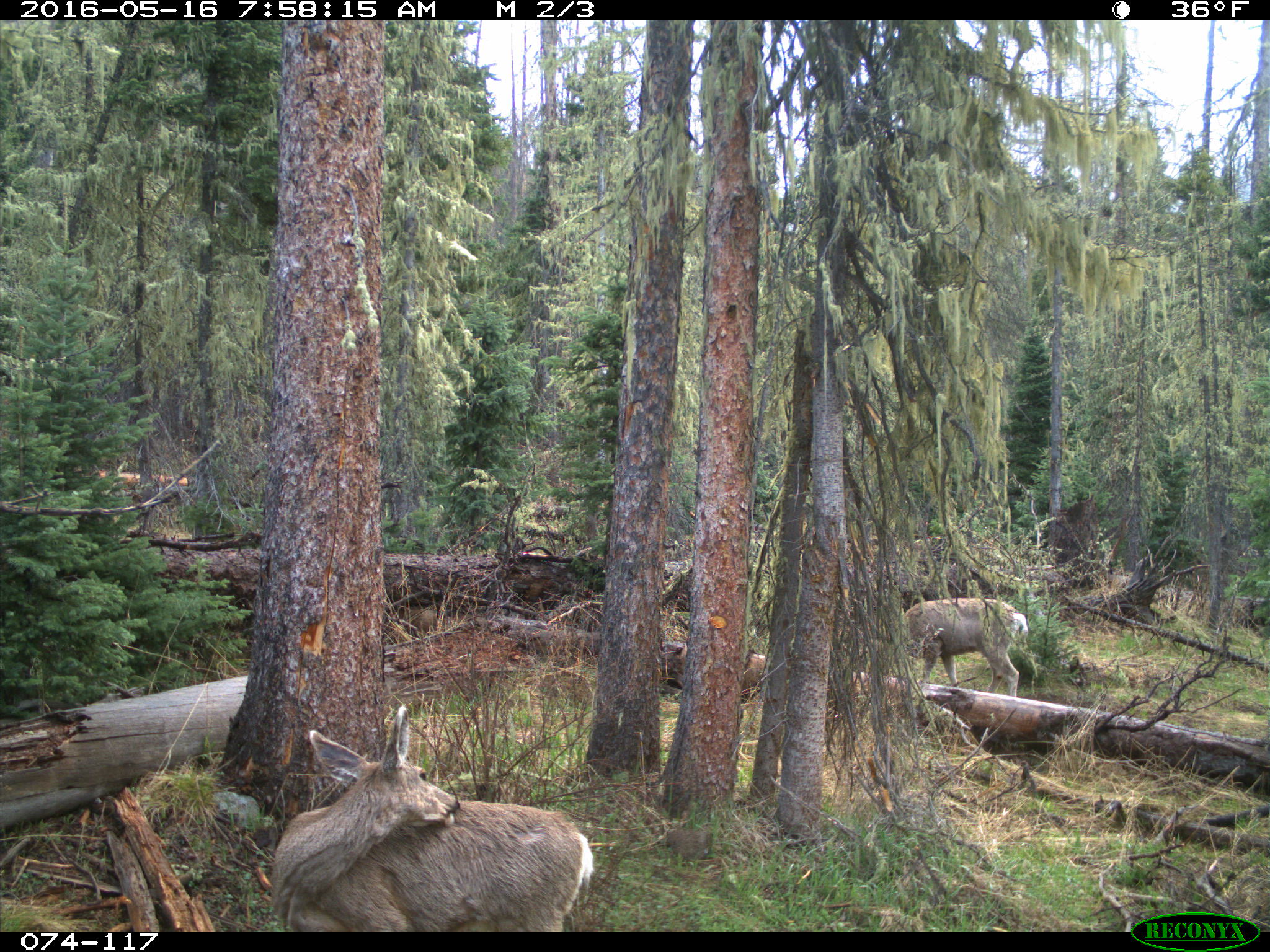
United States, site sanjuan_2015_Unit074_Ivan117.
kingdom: Animalia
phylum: Chordata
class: Mammalia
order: Artiodactyla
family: Cervidae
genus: Odocoileus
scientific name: Odocoileus hemionus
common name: mule deer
Odocoileus hemionus (mule deer).